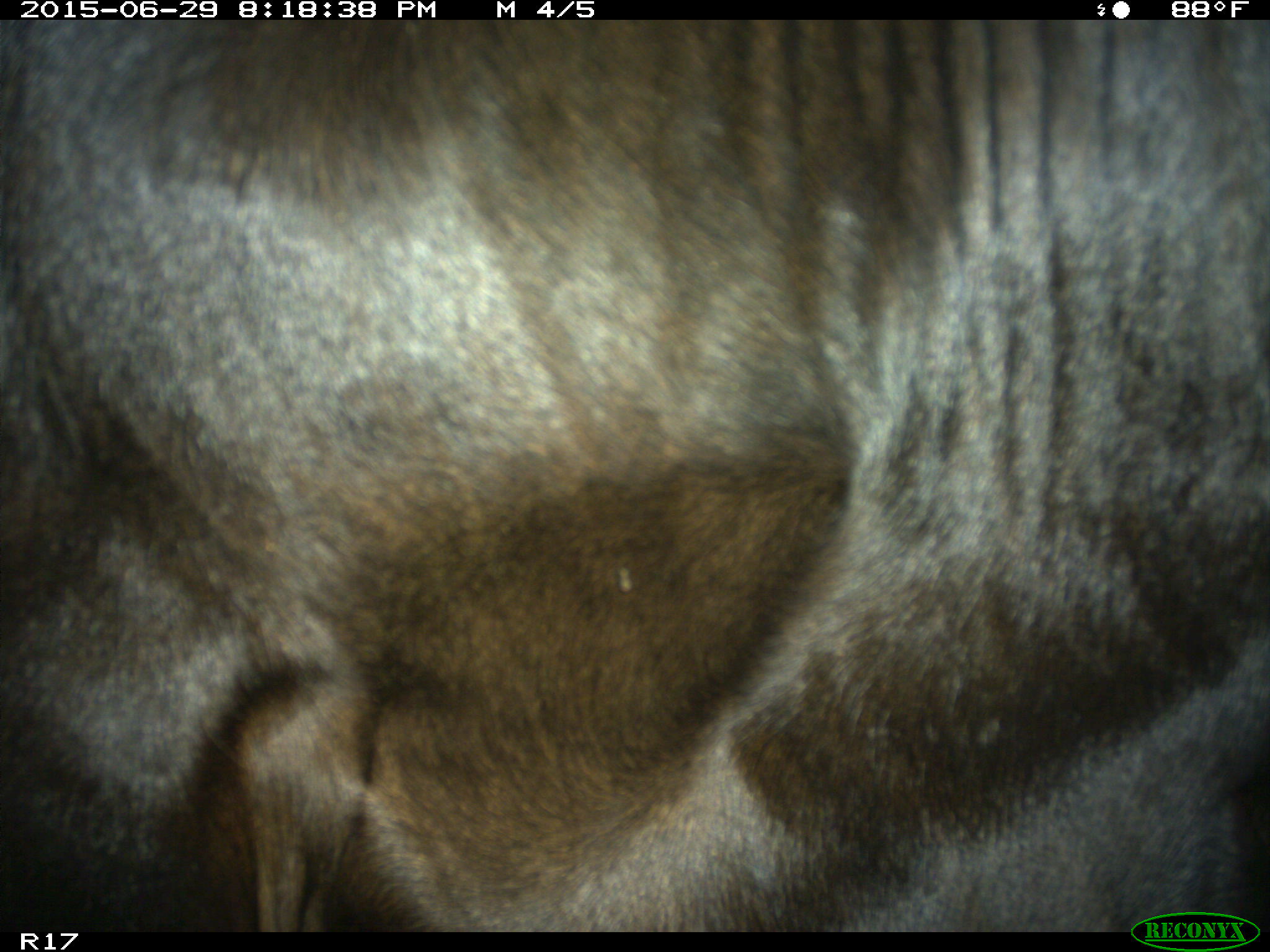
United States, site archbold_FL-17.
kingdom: Animalia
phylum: Chordata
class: Mammalia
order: Artiodactyla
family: Bovidae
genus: Bos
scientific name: Bos taurus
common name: domestic cow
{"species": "Bos taurus (domestic cow)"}